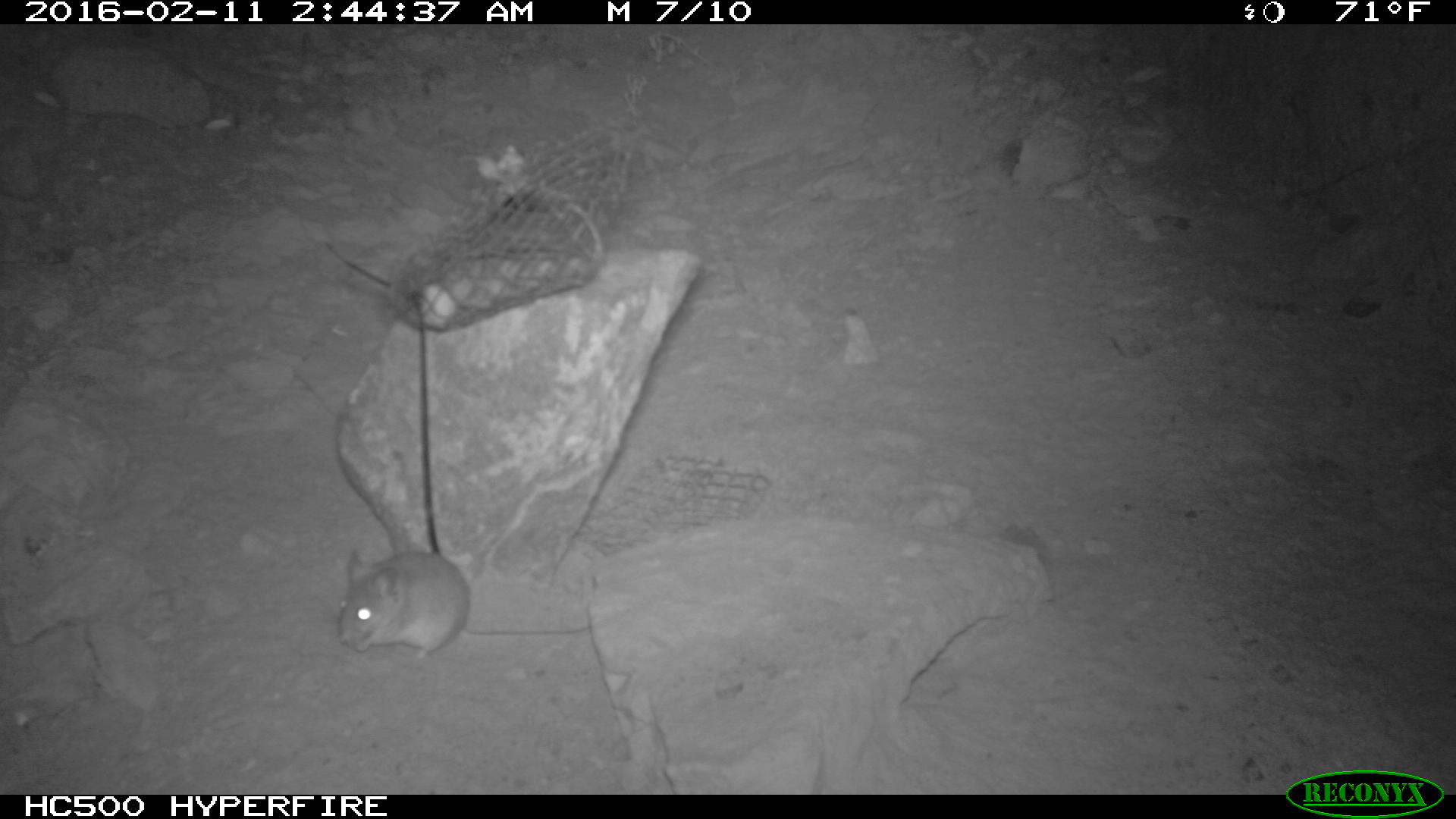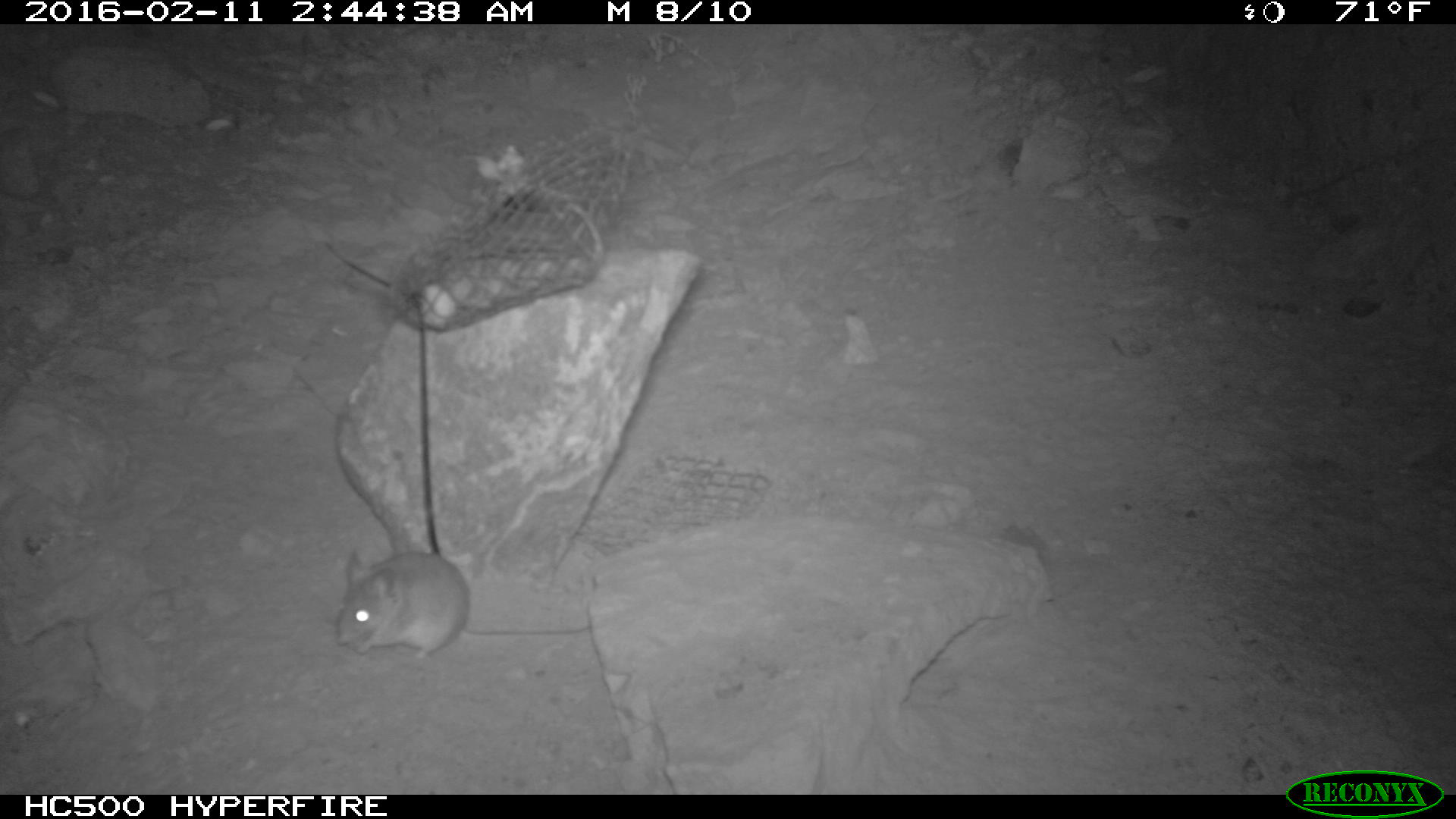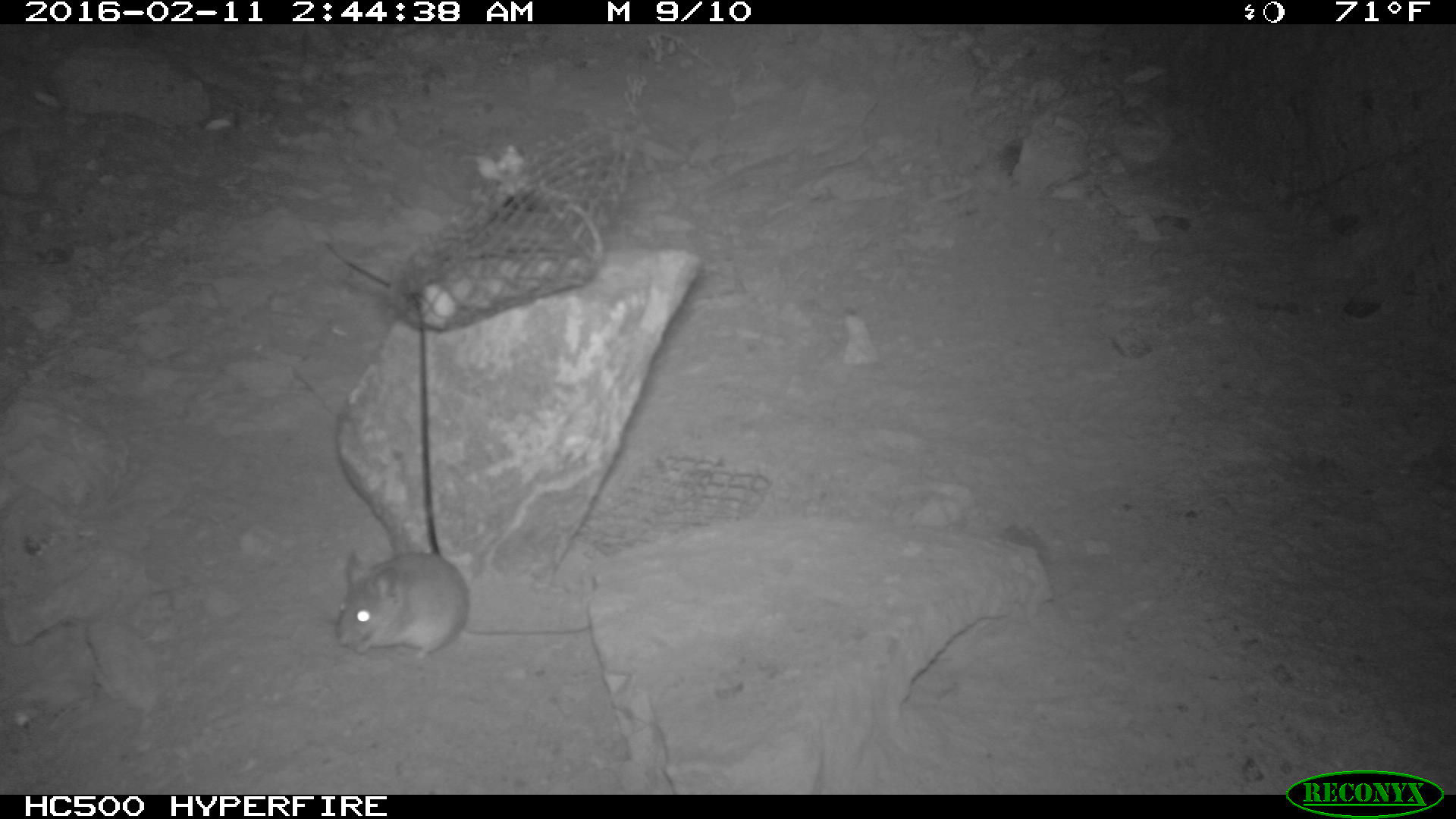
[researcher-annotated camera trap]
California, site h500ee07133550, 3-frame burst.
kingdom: Animalia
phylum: Chordata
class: Mammalia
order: Rodentia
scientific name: Rodentia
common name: rodent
Rodent (Rodentia).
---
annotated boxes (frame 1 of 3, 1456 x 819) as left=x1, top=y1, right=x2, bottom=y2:
rodent: left=330, top=541, right=589, bottom=661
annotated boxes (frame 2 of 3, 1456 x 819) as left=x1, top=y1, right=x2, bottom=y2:
rodent: left=330, top=541, right=589, bottom=661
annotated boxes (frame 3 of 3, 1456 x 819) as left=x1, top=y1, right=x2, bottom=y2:
rodent: left=330, top=541, right=589, bottom=661